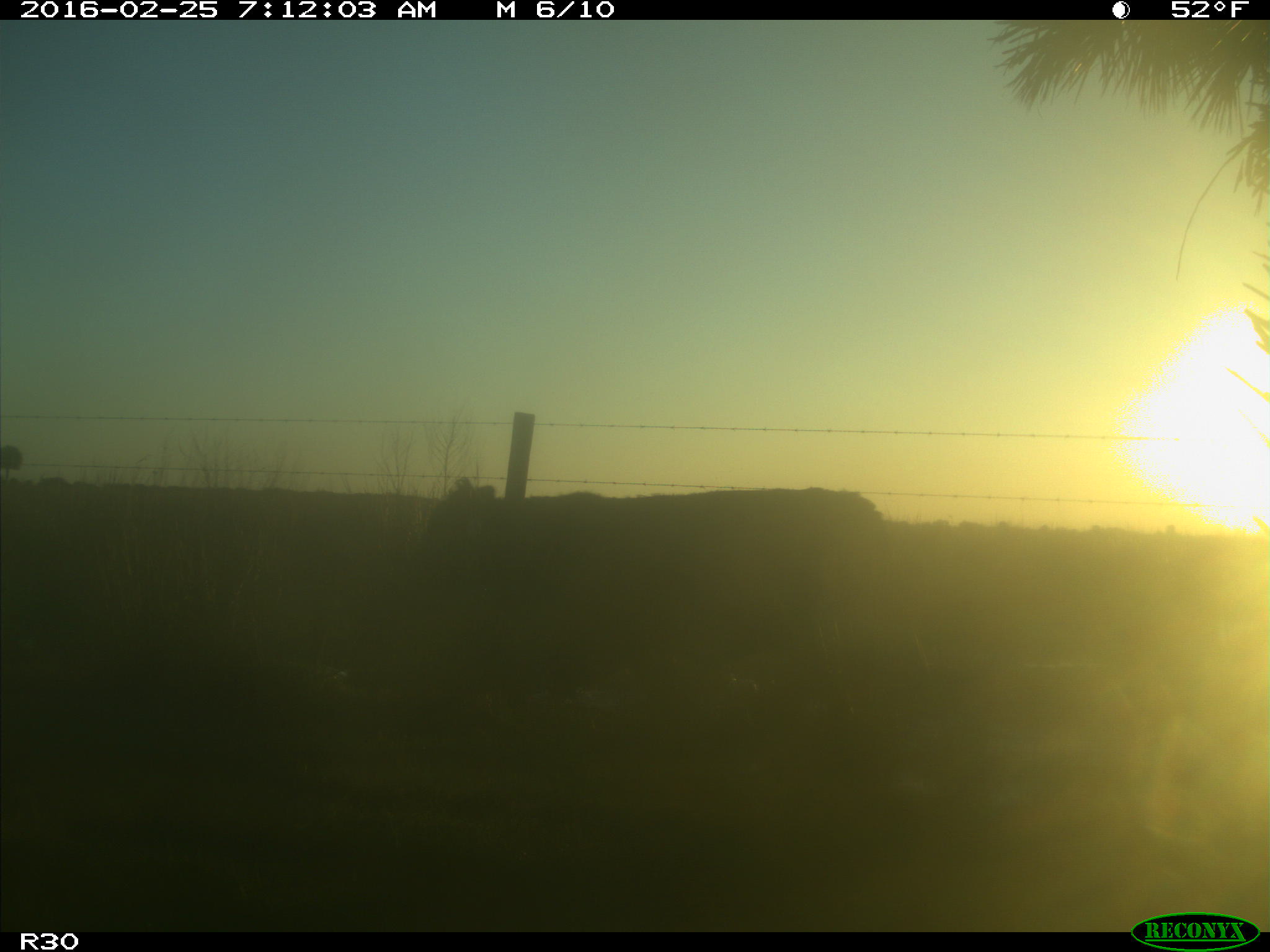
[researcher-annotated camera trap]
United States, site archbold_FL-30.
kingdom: Animalia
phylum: Chordata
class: Mammalia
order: Artiodactyla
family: Bovidae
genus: Bos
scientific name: Bos taurus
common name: domestic cow